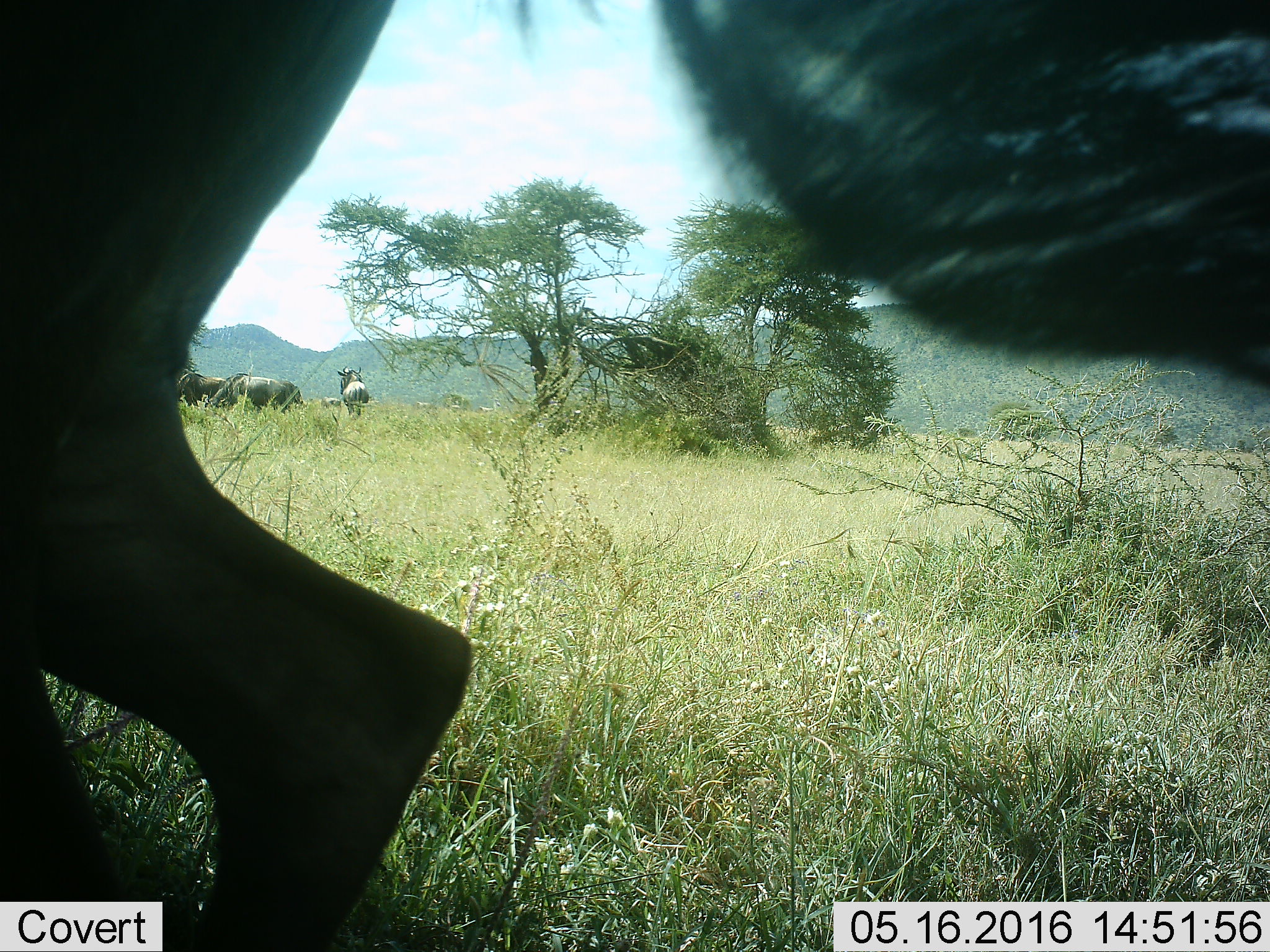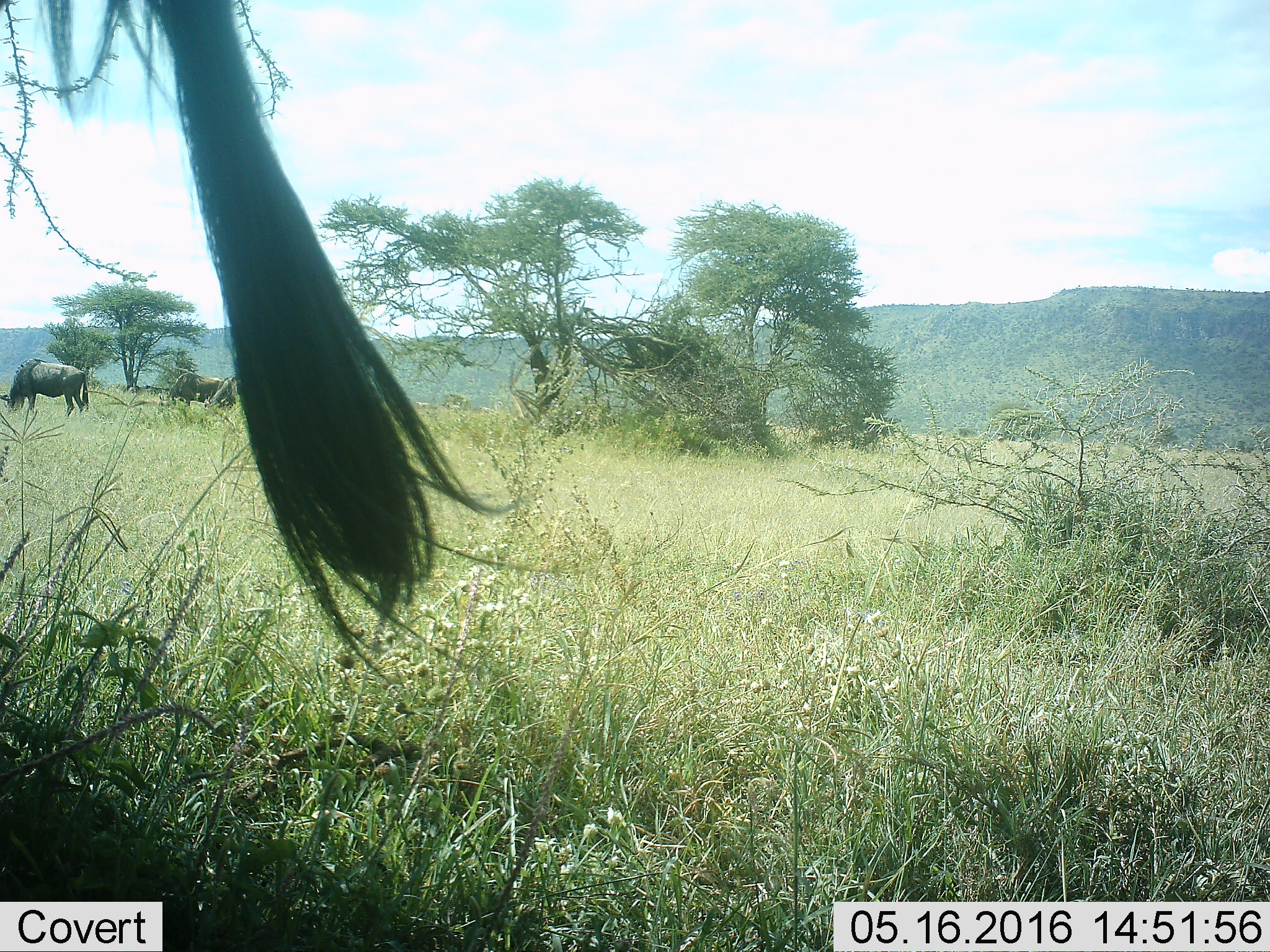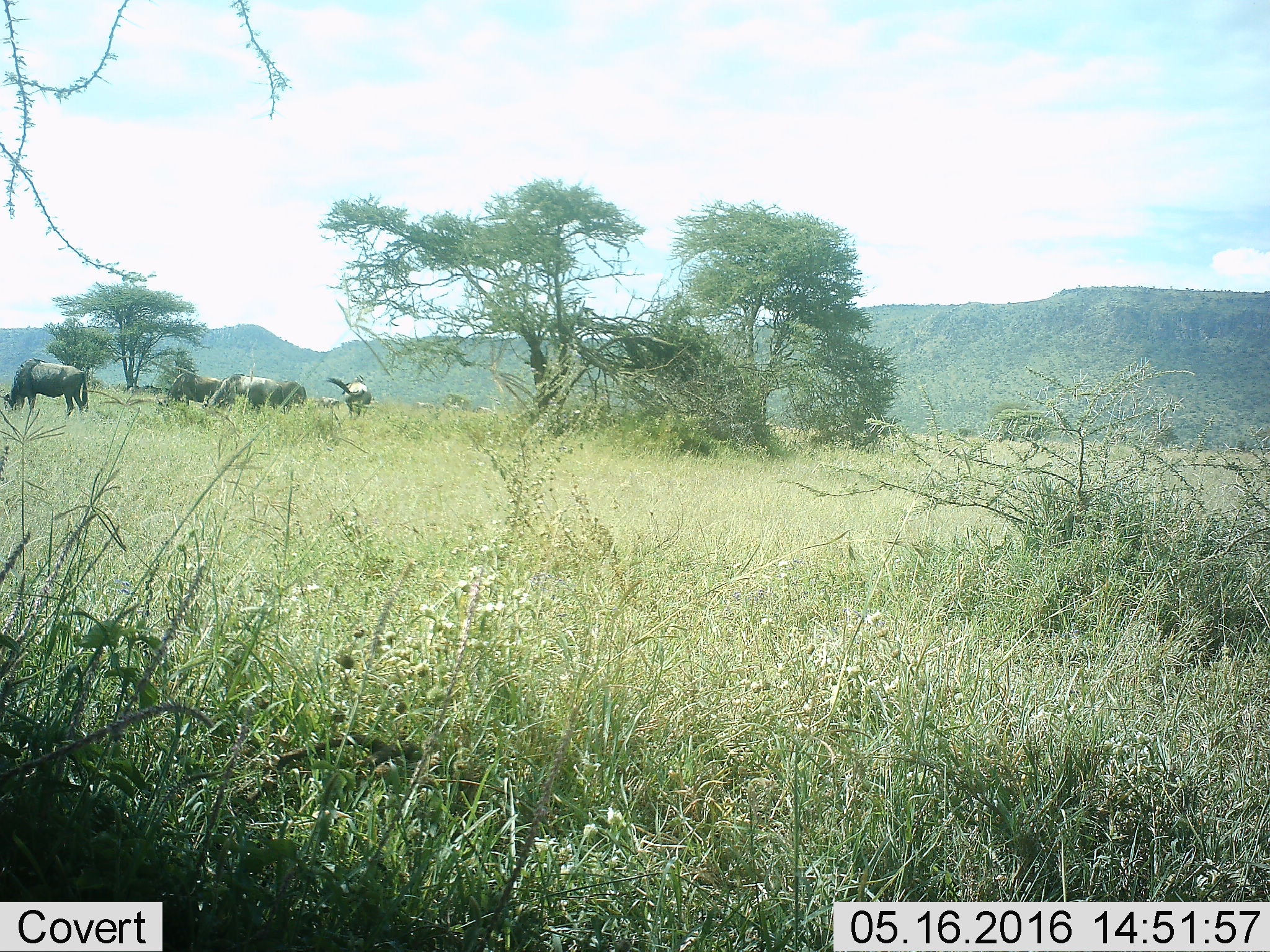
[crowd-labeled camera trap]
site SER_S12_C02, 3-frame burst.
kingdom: Animalia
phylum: Chordata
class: Mammalia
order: Artiodactyla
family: Bovidae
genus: Connochaetes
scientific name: Connochaetes taurinus taurinus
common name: blue wildebeest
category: wildebeestblue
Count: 6.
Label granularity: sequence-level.